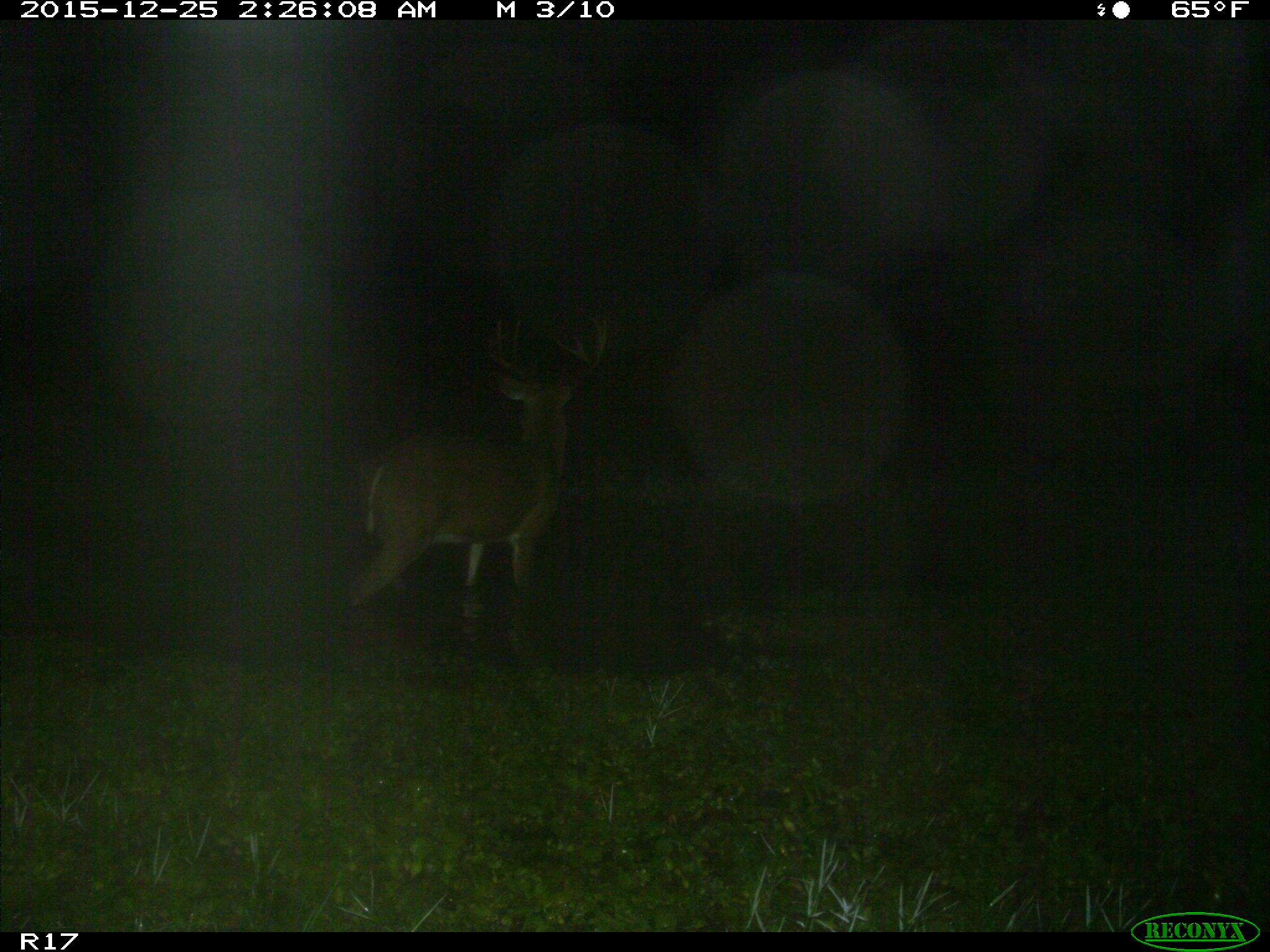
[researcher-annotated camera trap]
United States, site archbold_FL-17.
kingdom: Animalia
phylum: Chordata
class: Mammalia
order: Artiodactyla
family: Cervidae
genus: Odocoileus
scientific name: Odocoileus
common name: deer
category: unidentified deer